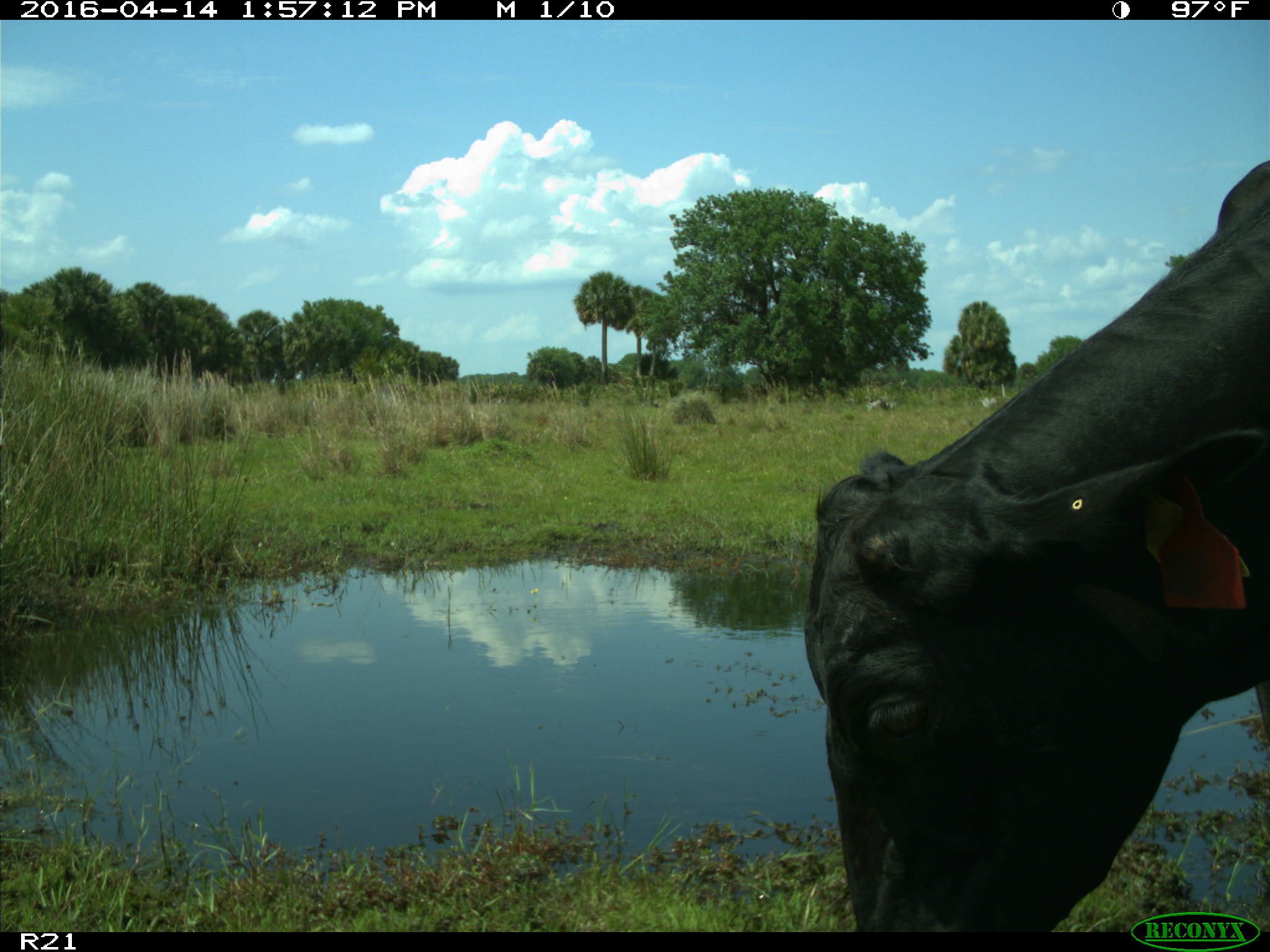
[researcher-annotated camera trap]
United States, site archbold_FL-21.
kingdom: Animalia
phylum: Chordata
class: Mammalia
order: Artiodactyla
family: Bovidae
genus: Bos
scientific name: Bos taurus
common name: domestic cow